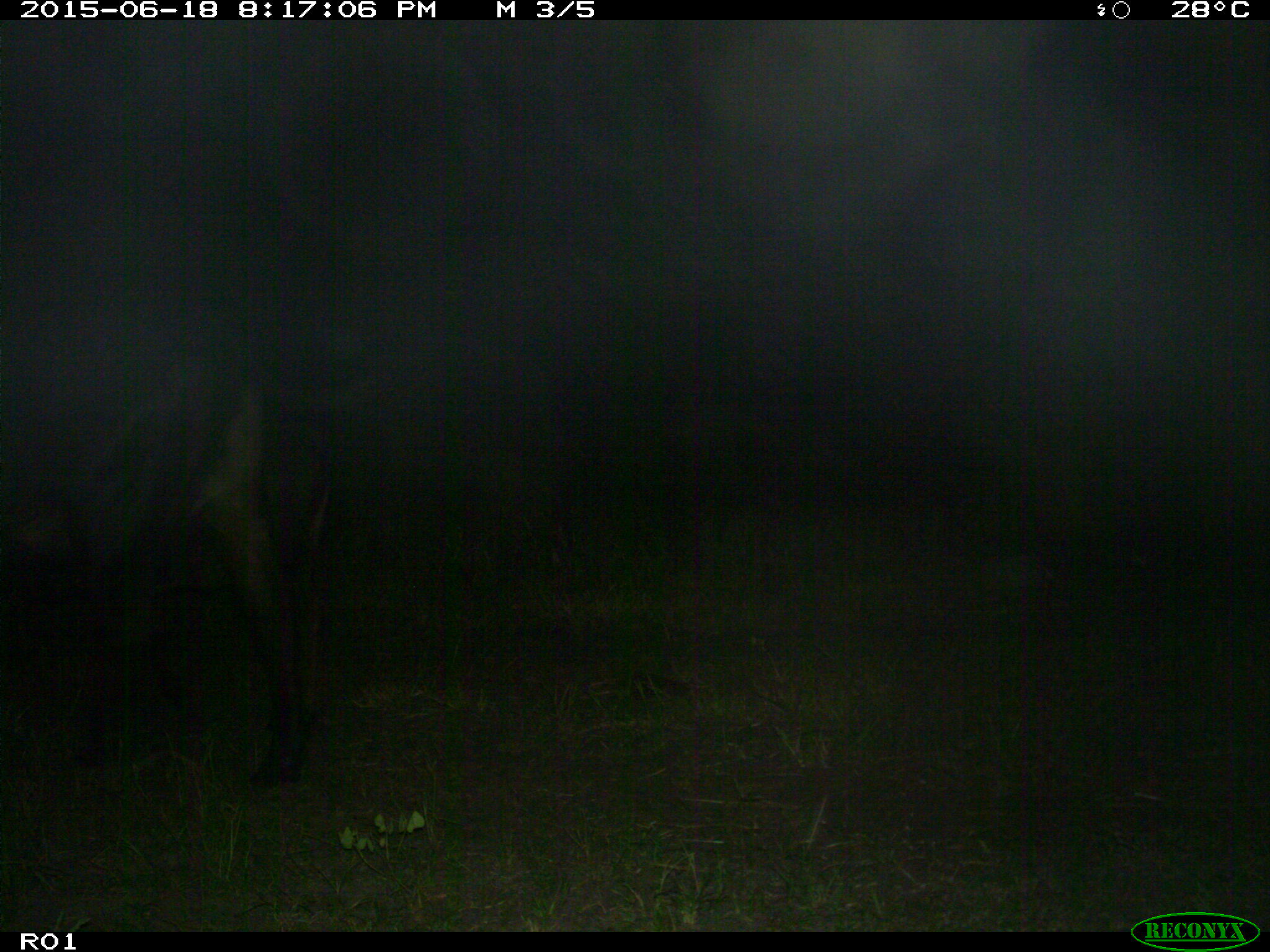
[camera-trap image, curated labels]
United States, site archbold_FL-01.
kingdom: Animalia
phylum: Chordata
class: Mammalia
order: Artiodactyla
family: Bovidae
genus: Bos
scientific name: Bos taurus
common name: domestic cow